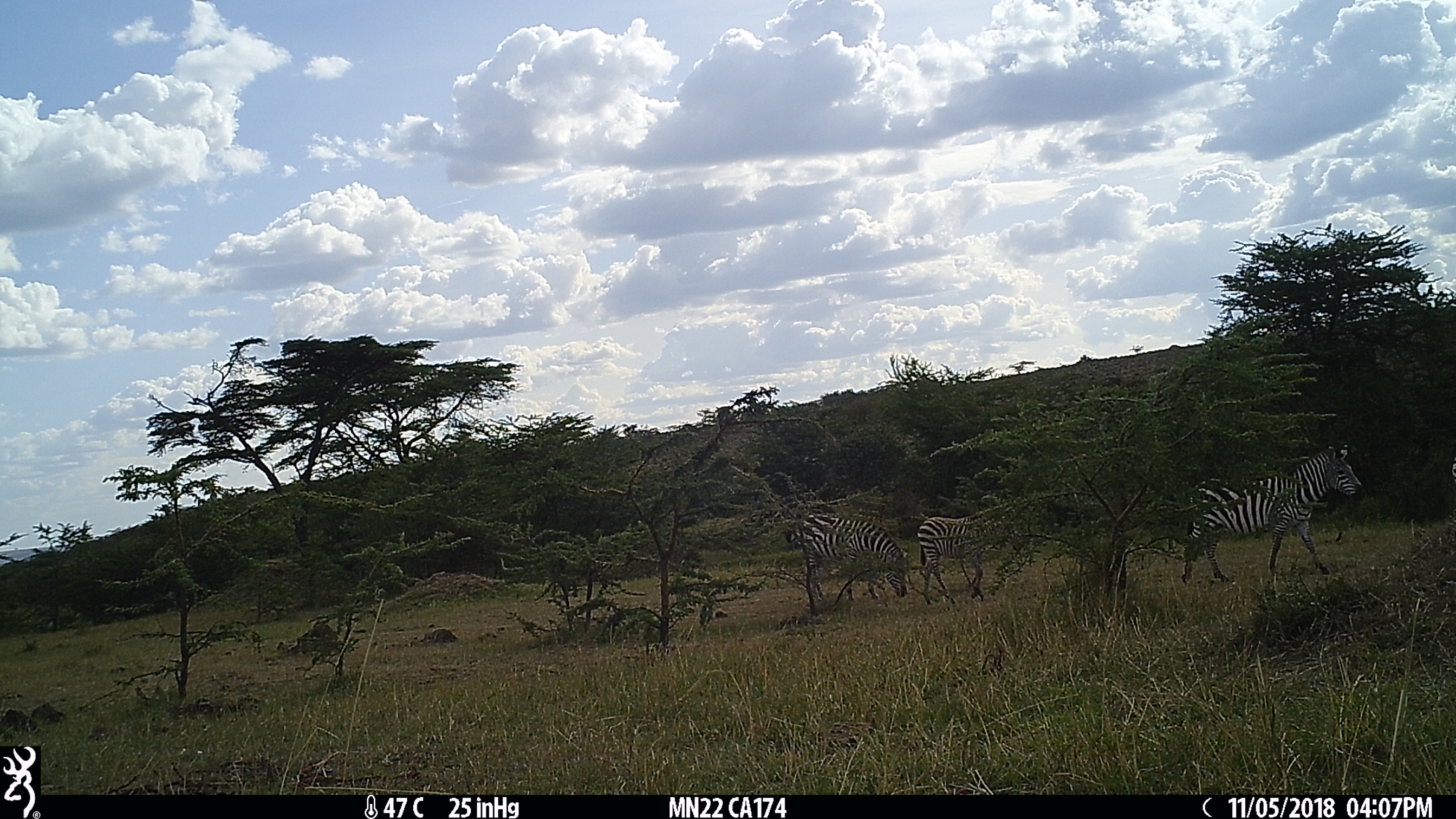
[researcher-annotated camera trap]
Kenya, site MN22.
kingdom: Animalia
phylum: Chordata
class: Mammalia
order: Perissodactyla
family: Equidae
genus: Equus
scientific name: Equus quagga burchellii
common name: burchell's zebra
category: zebra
Zebra (burchell's zebra) (Equus quagga burchellii).